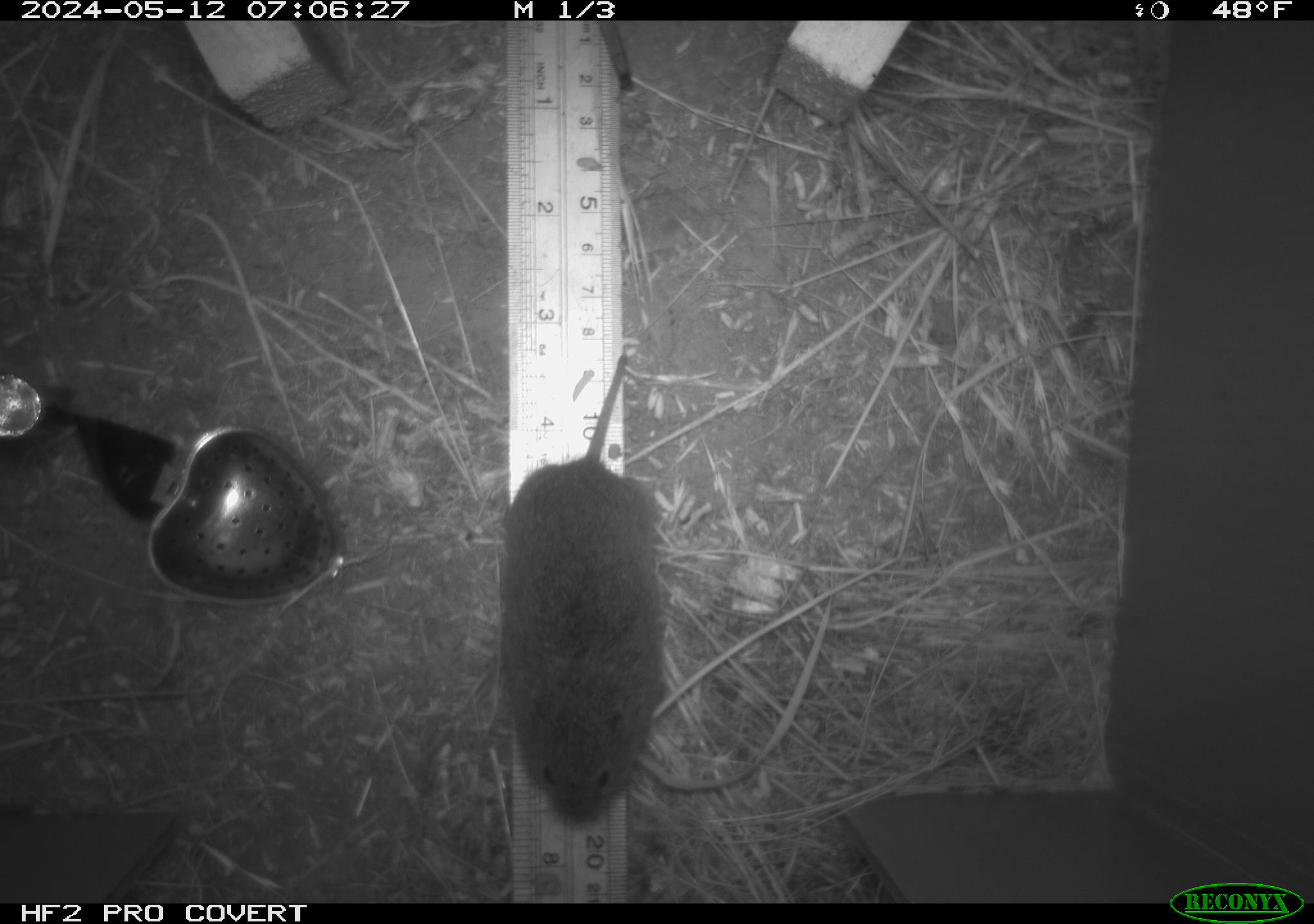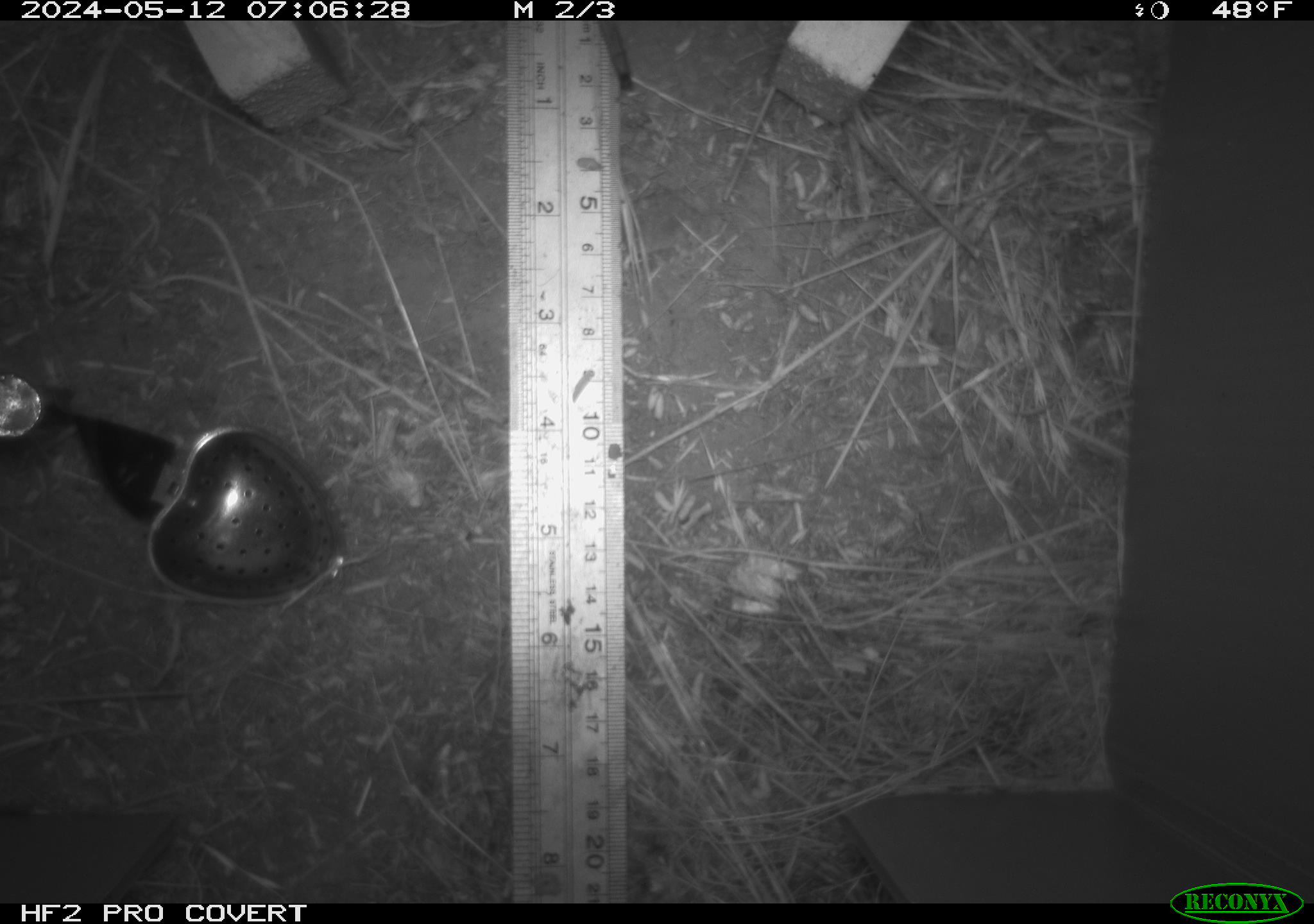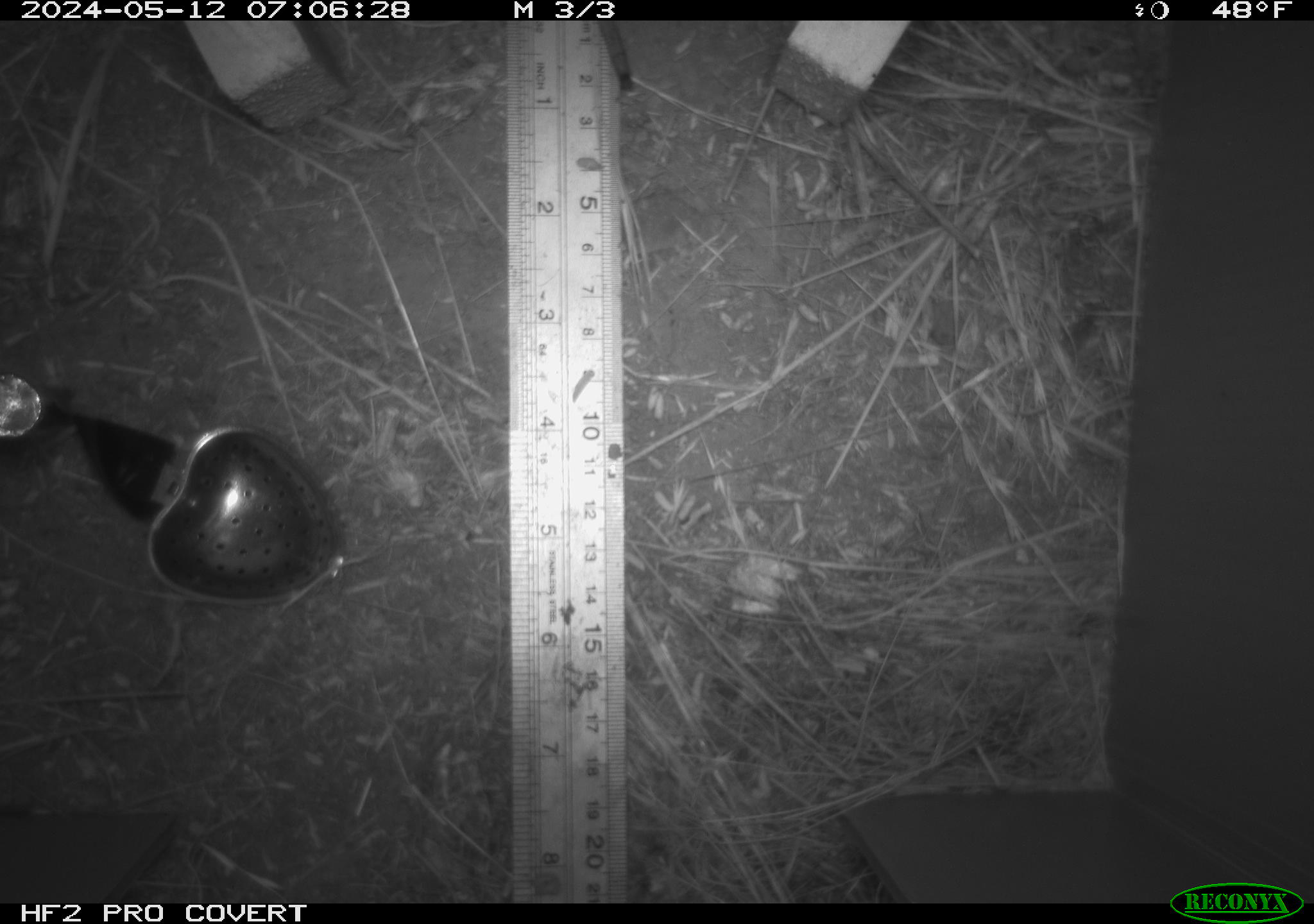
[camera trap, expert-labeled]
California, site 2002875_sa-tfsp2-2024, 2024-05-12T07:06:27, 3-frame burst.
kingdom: Animalia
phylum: Chordata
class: Mammalia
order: Rodentia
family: Cricetidae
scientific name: Arvicolinae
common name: voles, lemmings, and muskrats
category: arvicolinae subfamily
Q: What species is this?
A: Arvicolinae subfamily (voles, lemmings, and muskrats) (Arvicolinae).